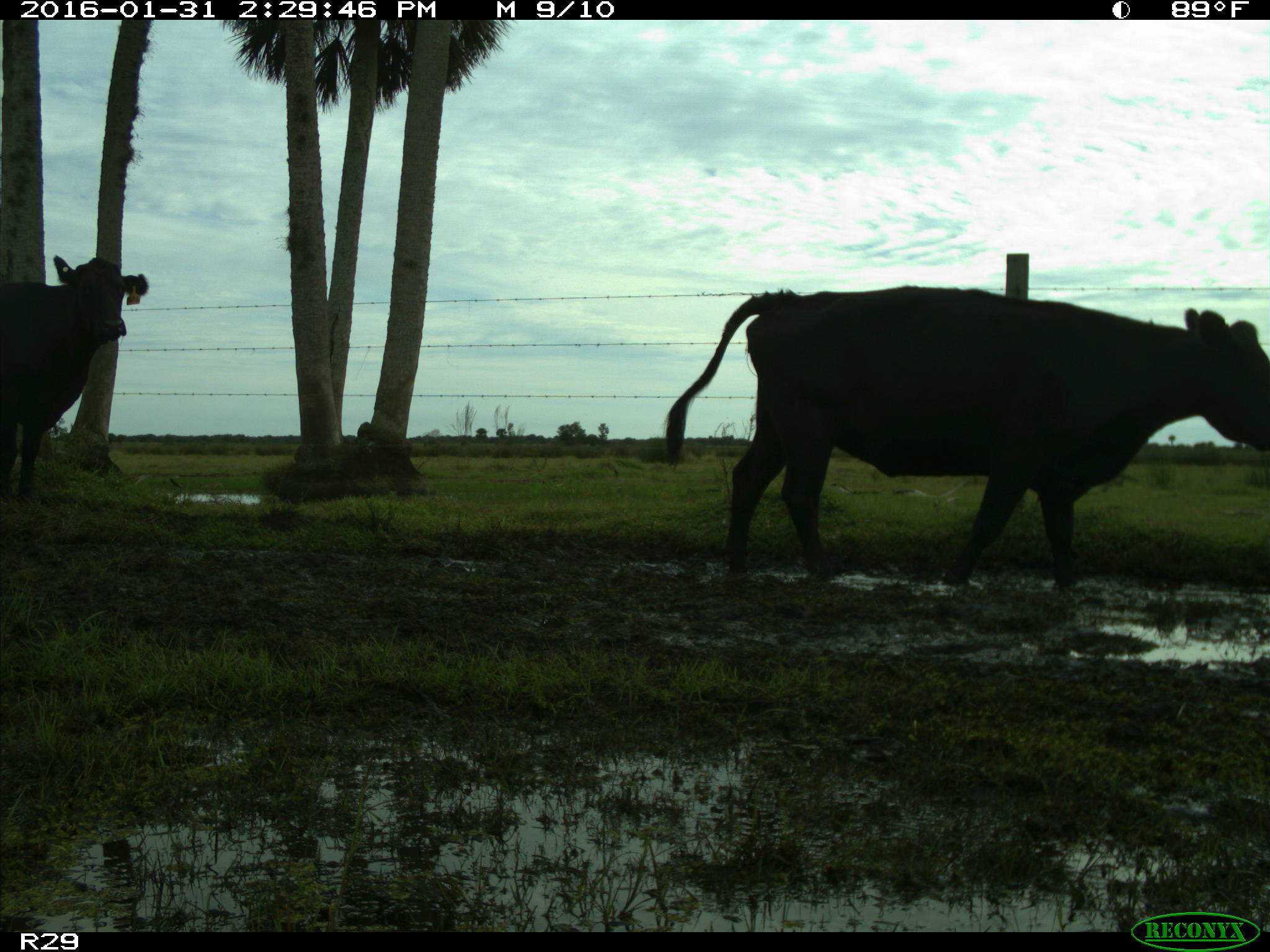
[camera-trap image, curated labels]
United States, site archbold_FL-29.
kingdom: Animalia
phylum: Chordata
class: Mammalia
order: Artiodactyla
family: Bovidae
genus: Bos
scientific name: Bos taurus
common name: domestic cow